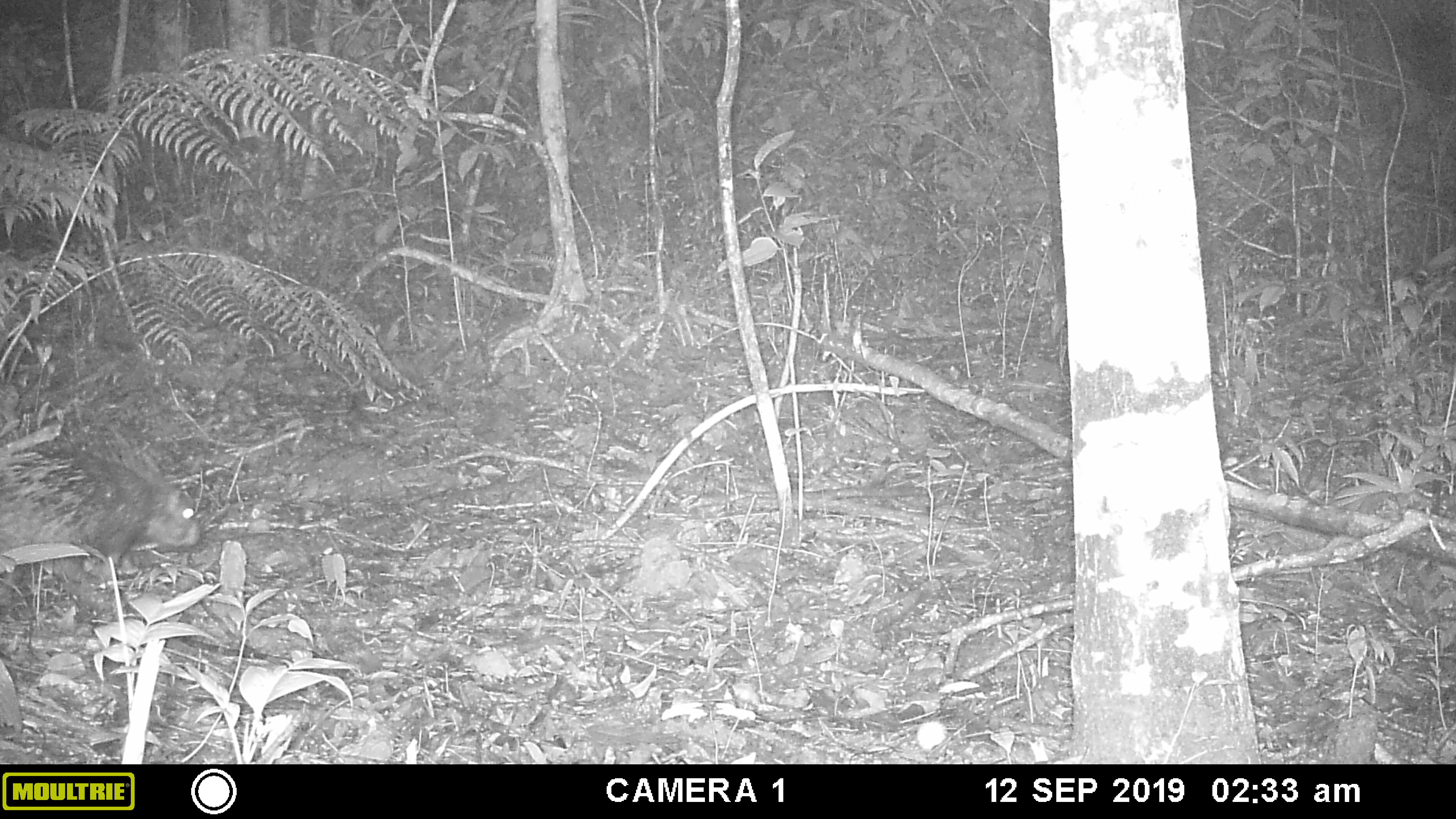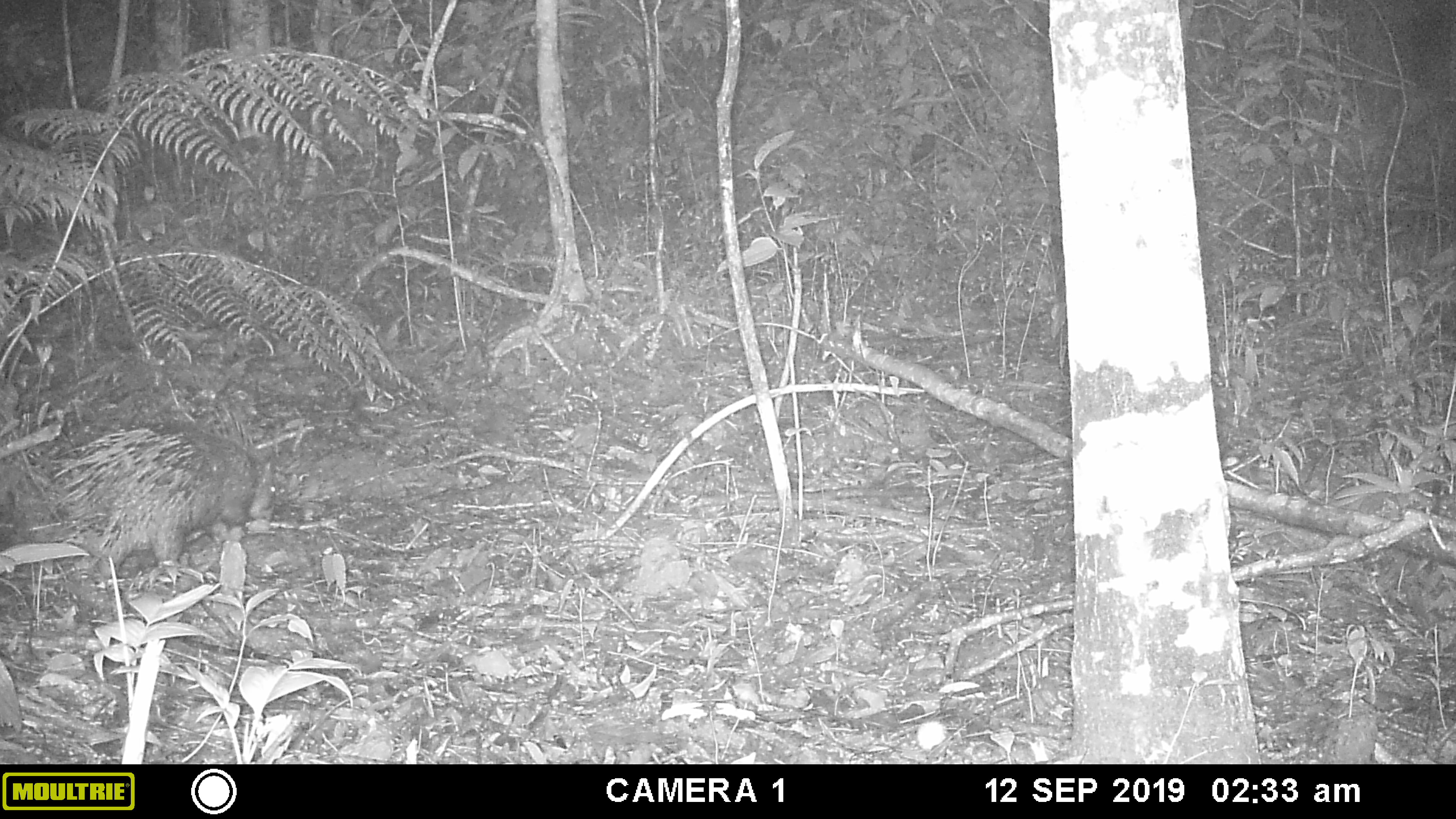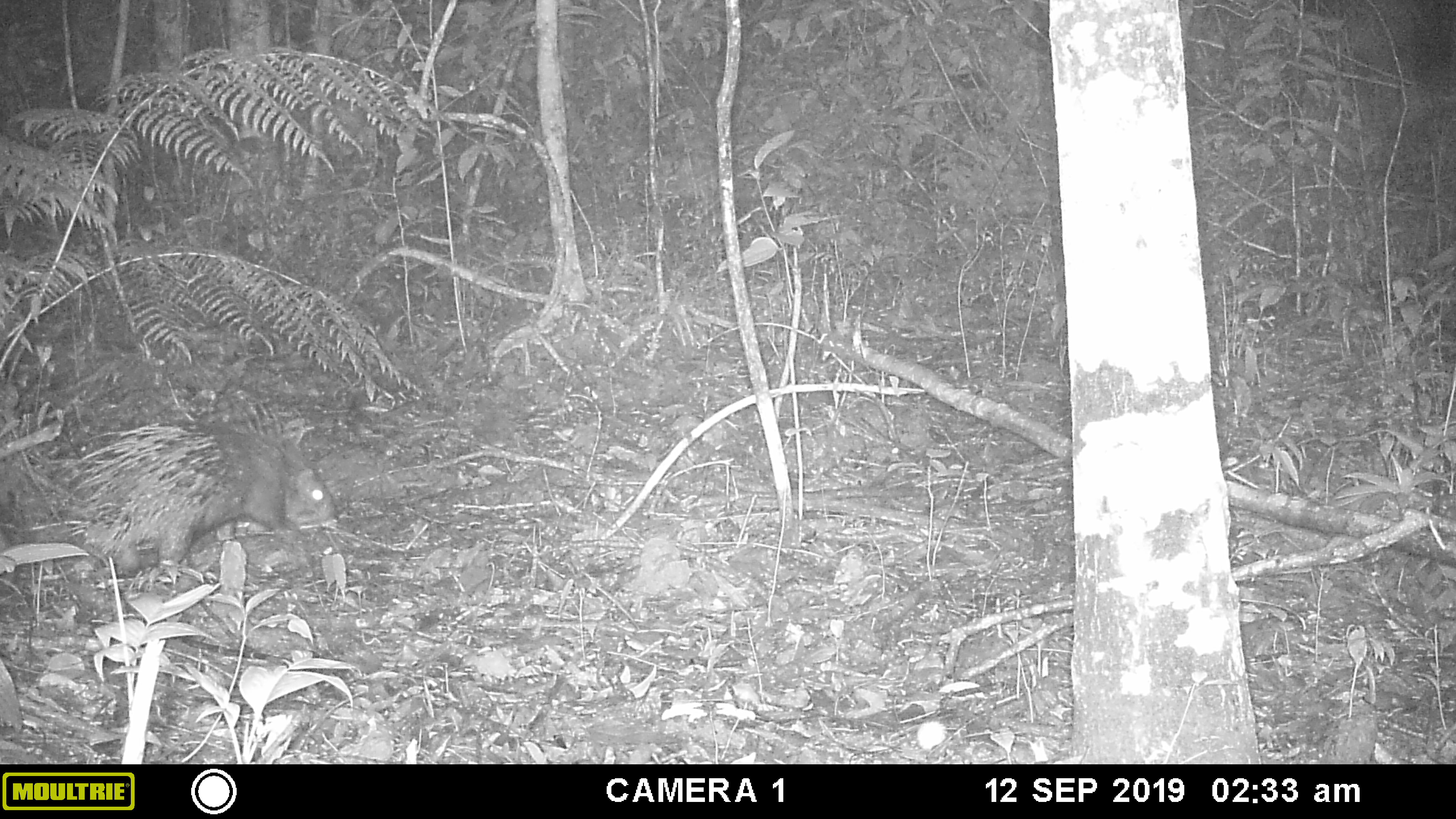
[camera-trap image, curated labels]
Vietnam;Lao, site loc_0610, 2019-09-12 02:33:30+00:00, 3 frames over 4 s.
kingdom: Animalia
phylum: Chordata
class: Mammalia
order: Rodentia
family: Hystricidae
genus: Hystrix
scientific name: Hystrix brachyura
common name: malayan porcupine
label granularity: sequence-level